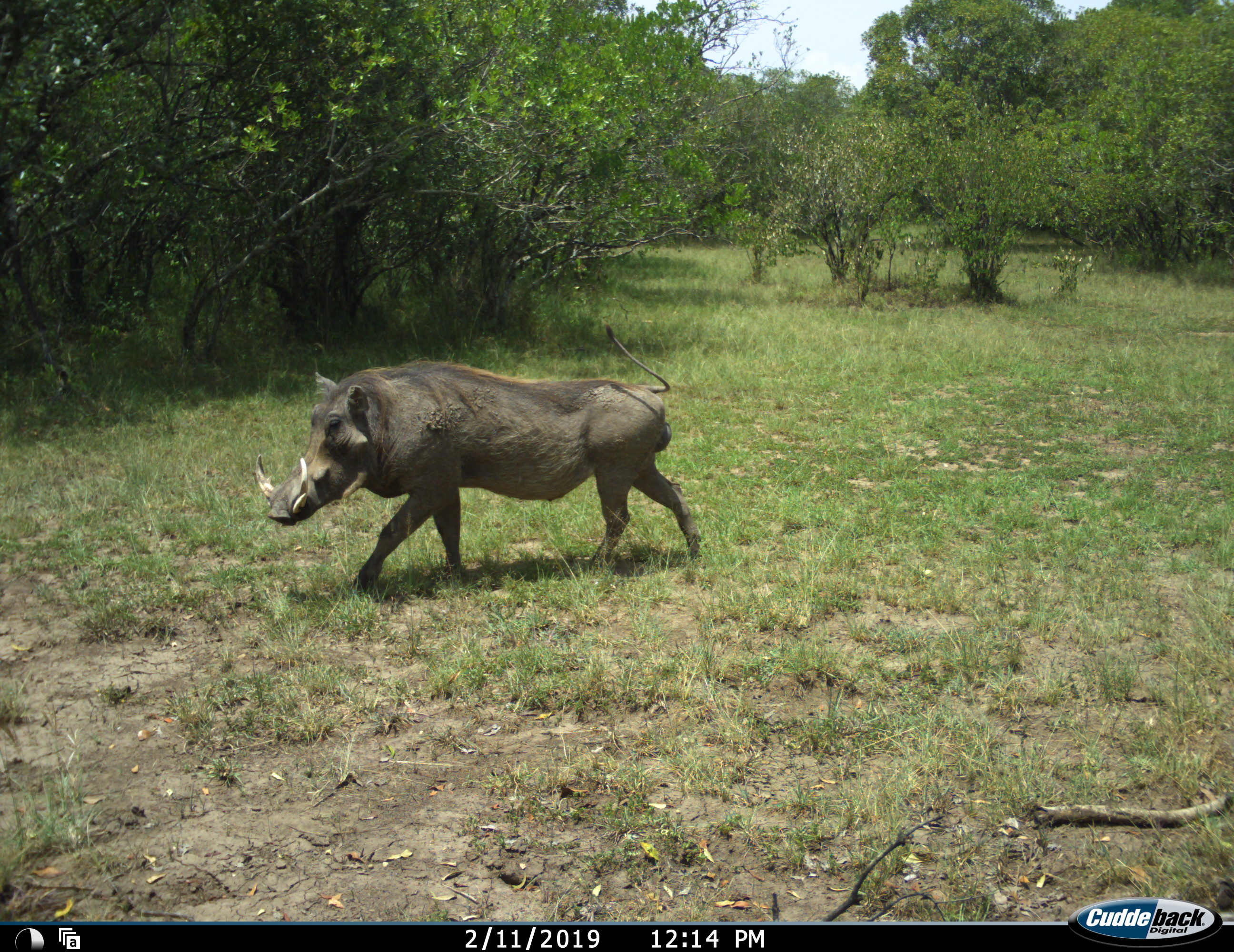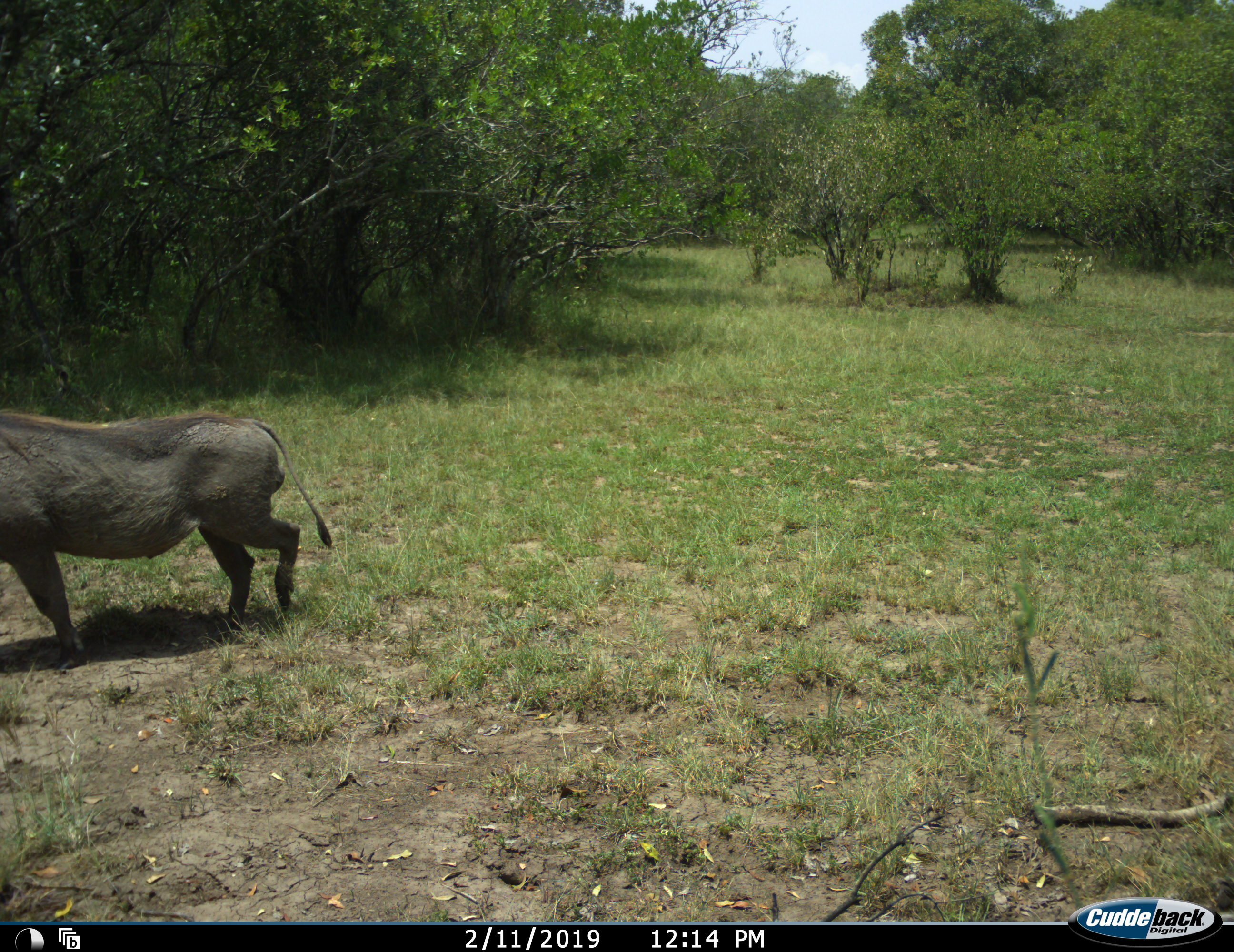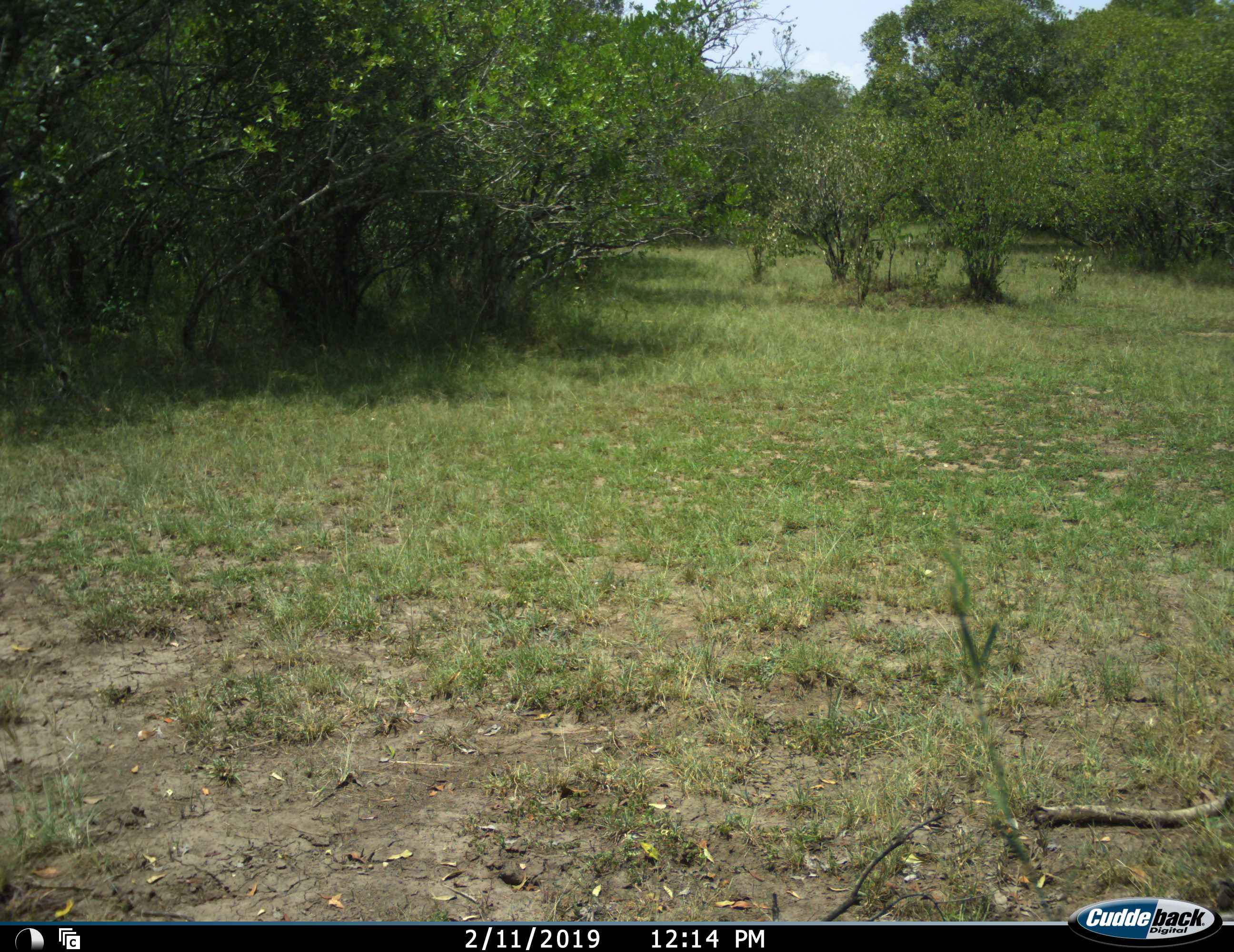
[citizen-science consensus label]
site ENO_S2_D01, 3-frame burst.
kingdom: Animalia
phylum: Chordata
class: Mammalia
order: Artiodactyla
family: Suidae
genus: Phacochoerus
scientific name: Phacochoerus africanus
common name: warthog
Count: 1.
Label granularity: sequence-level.